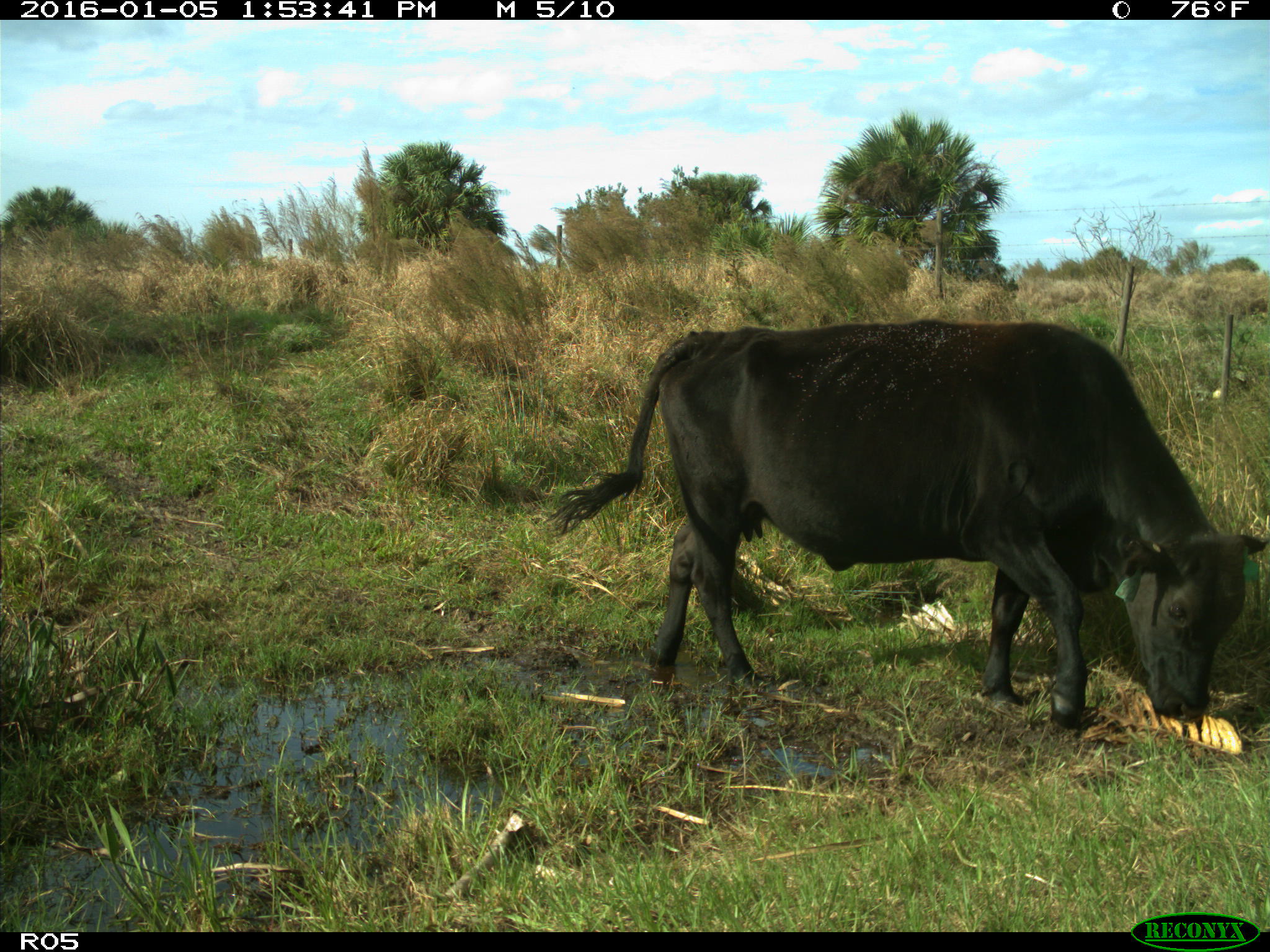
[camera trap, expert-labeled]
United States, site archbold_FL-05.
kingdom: Animalia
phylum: Chordata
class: Mammalia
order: Artiodactyla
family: Bovidae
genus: Bos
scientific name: Bos taurus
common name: domestic cow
Bos taurus (domestic cow).